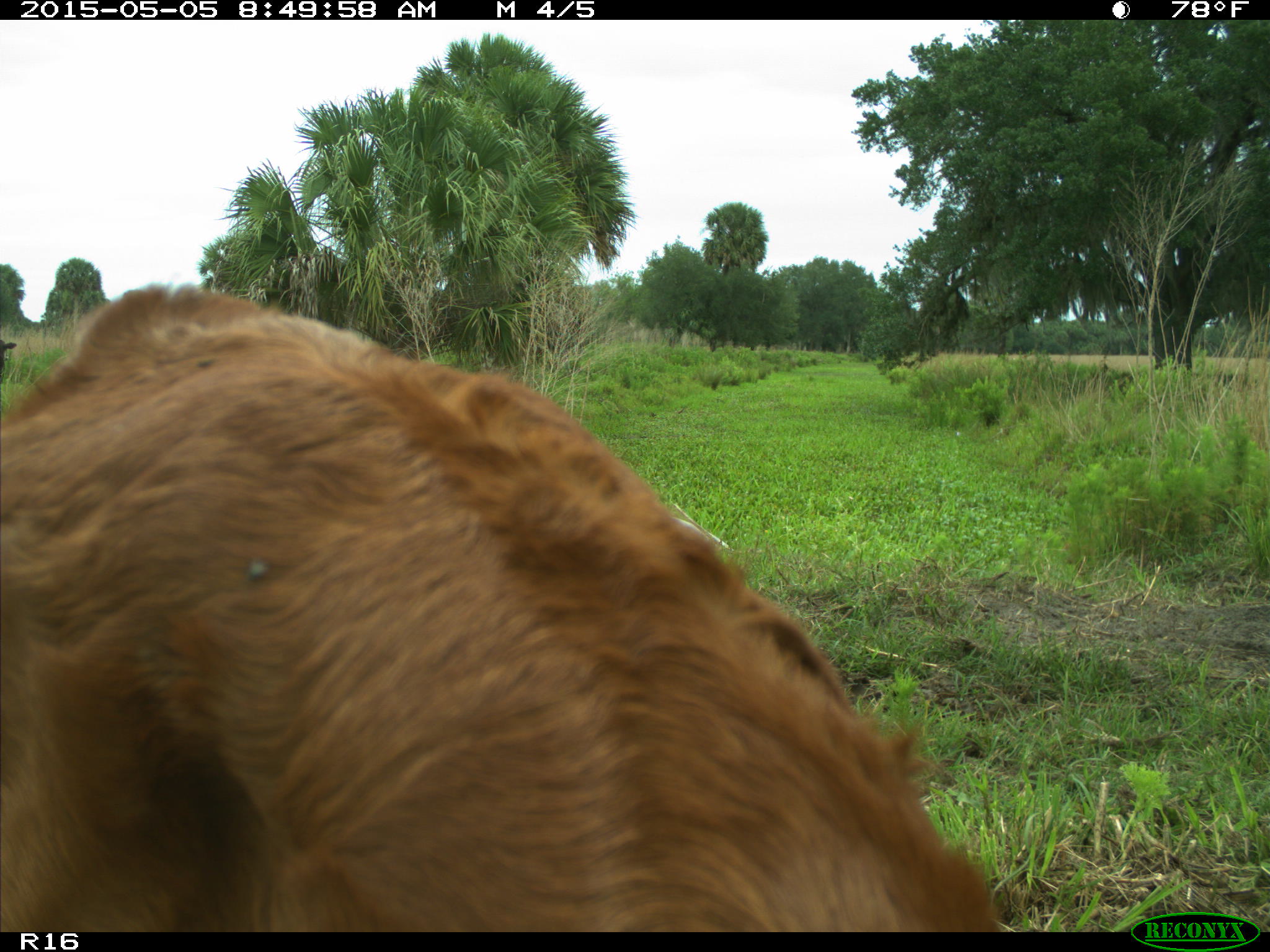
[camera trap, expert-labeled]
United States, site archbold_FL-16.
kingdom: Animalia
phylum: Chordata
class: Mammalia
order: Artiodactyla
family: Bovidae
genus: Bos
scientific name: Bos taurus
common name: domestic cow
Bos taurus (domestic cow).